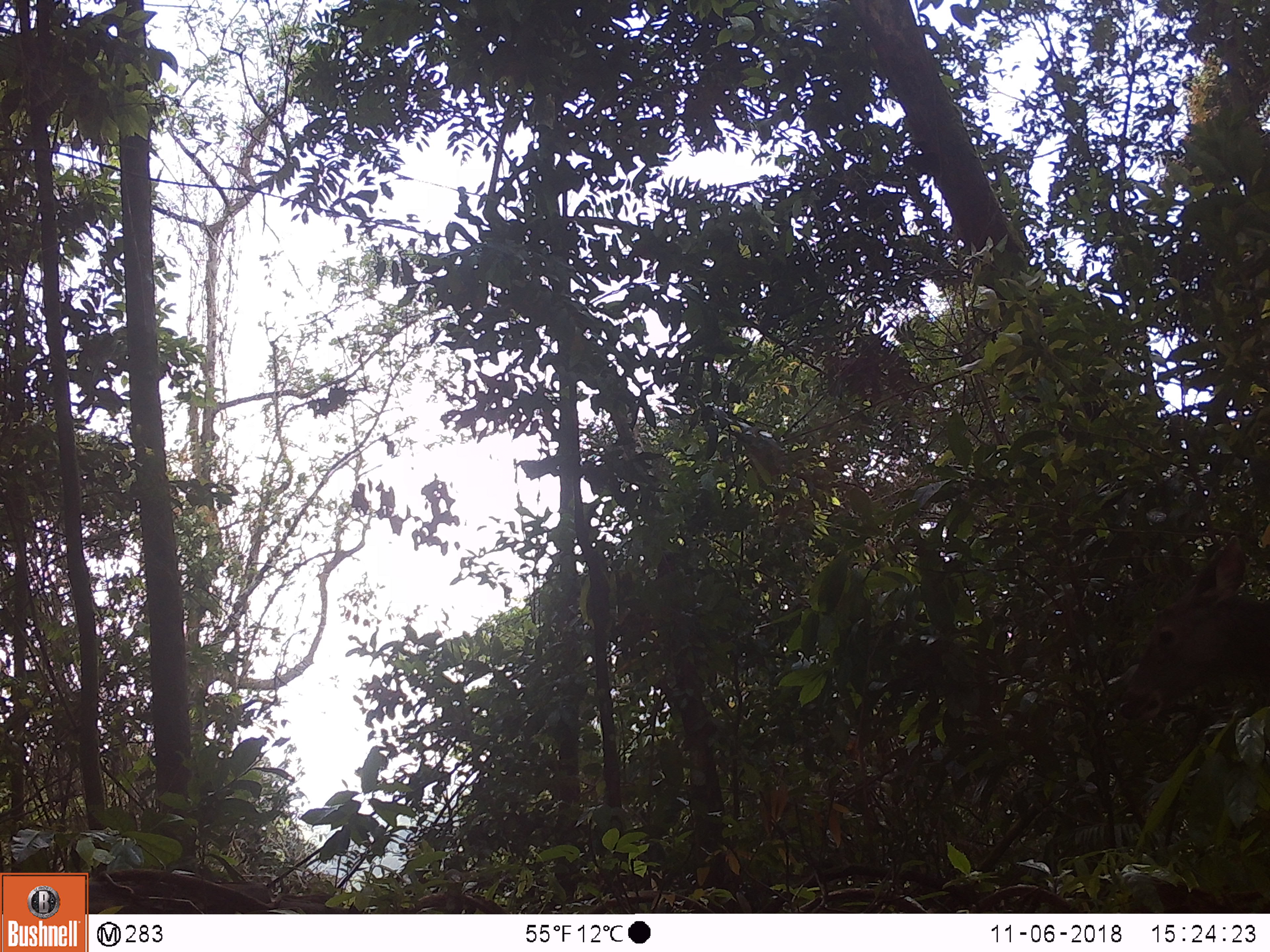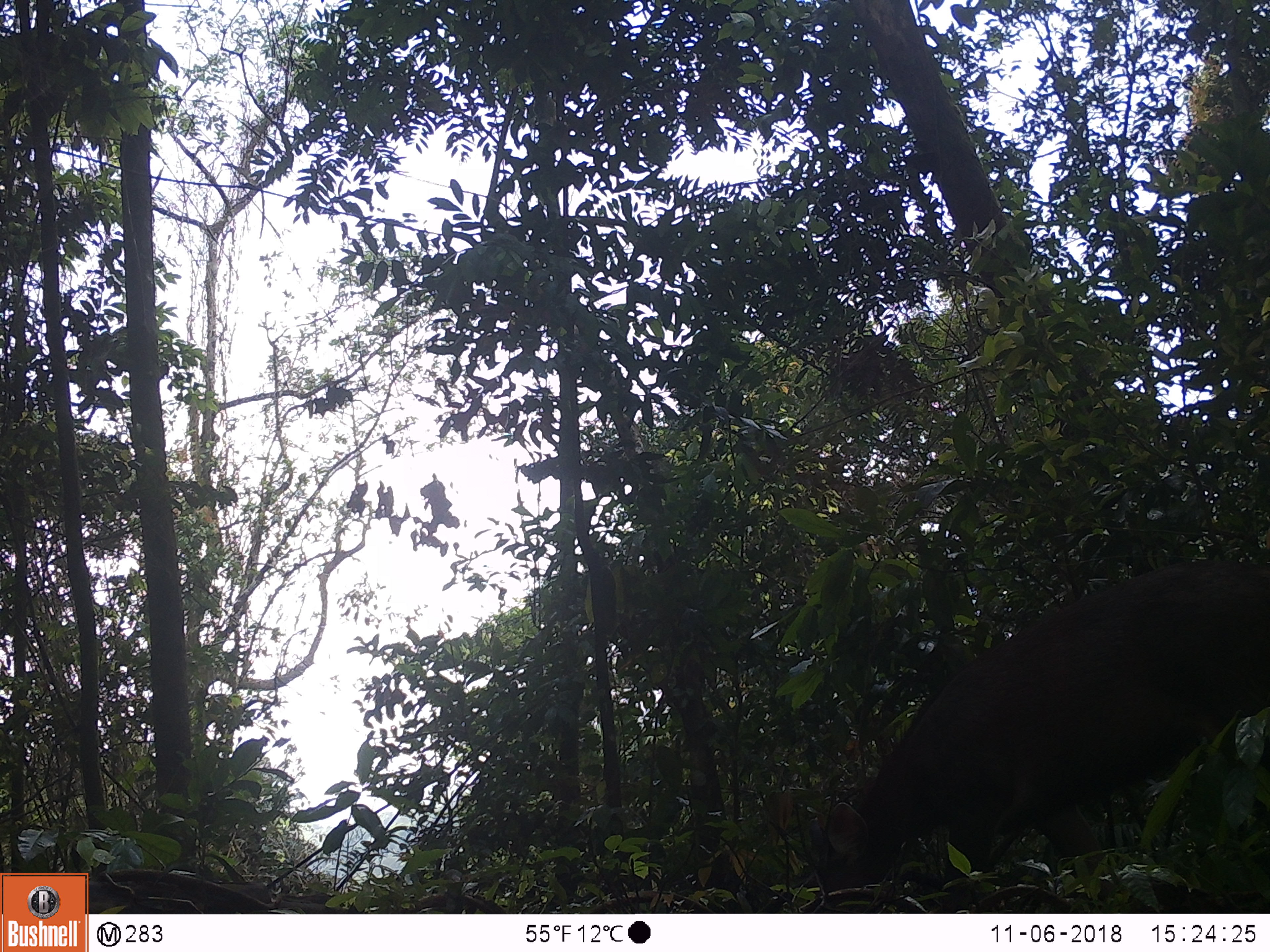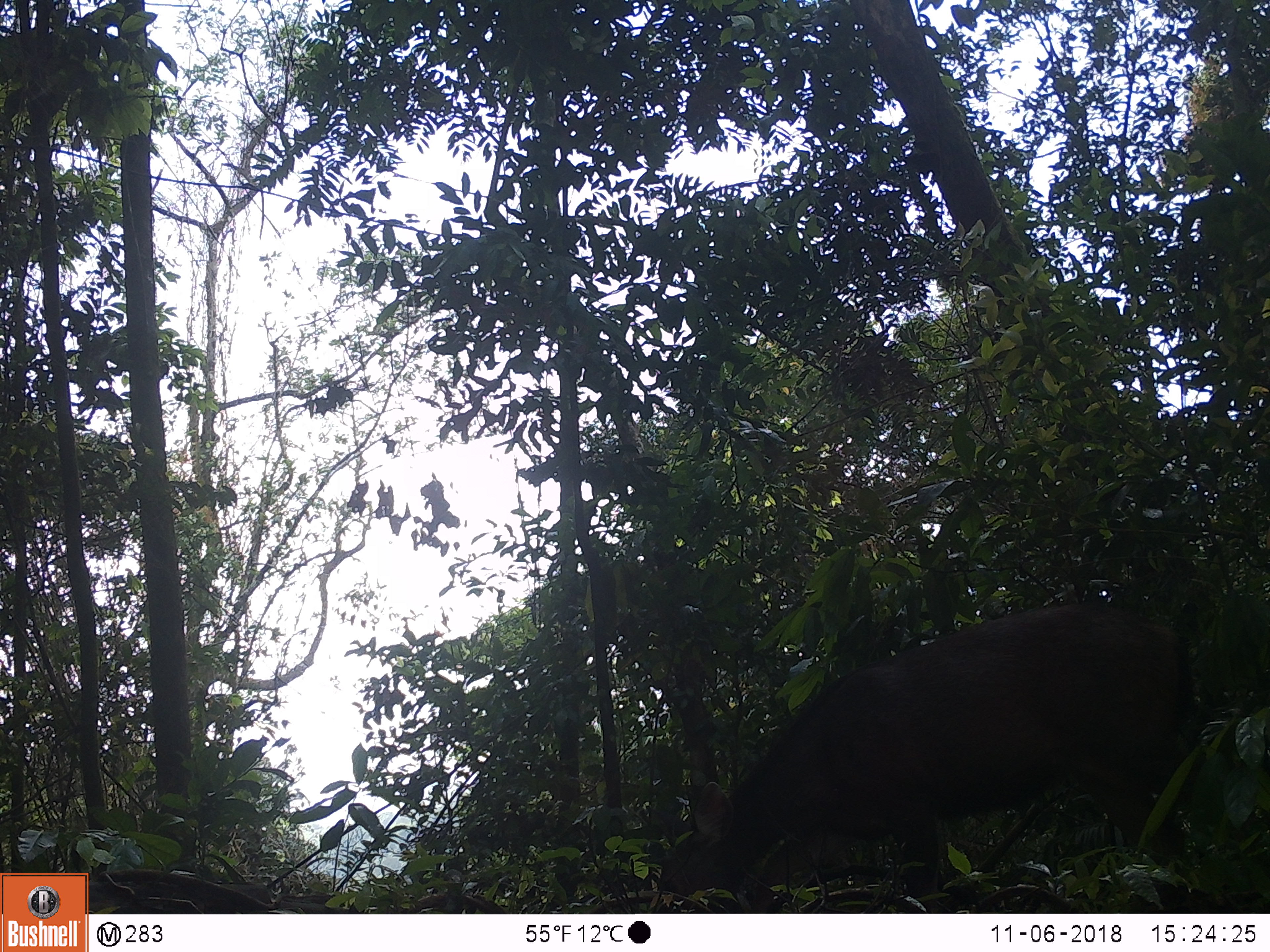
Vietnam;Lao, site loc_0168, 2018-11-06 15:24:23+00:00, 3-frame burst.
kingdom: Animalia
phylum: Chordata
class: Mammalia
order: Artiodactyla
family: Cervidae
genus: Rusa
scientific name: Rusa unicolor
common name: sambar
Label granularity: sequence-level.